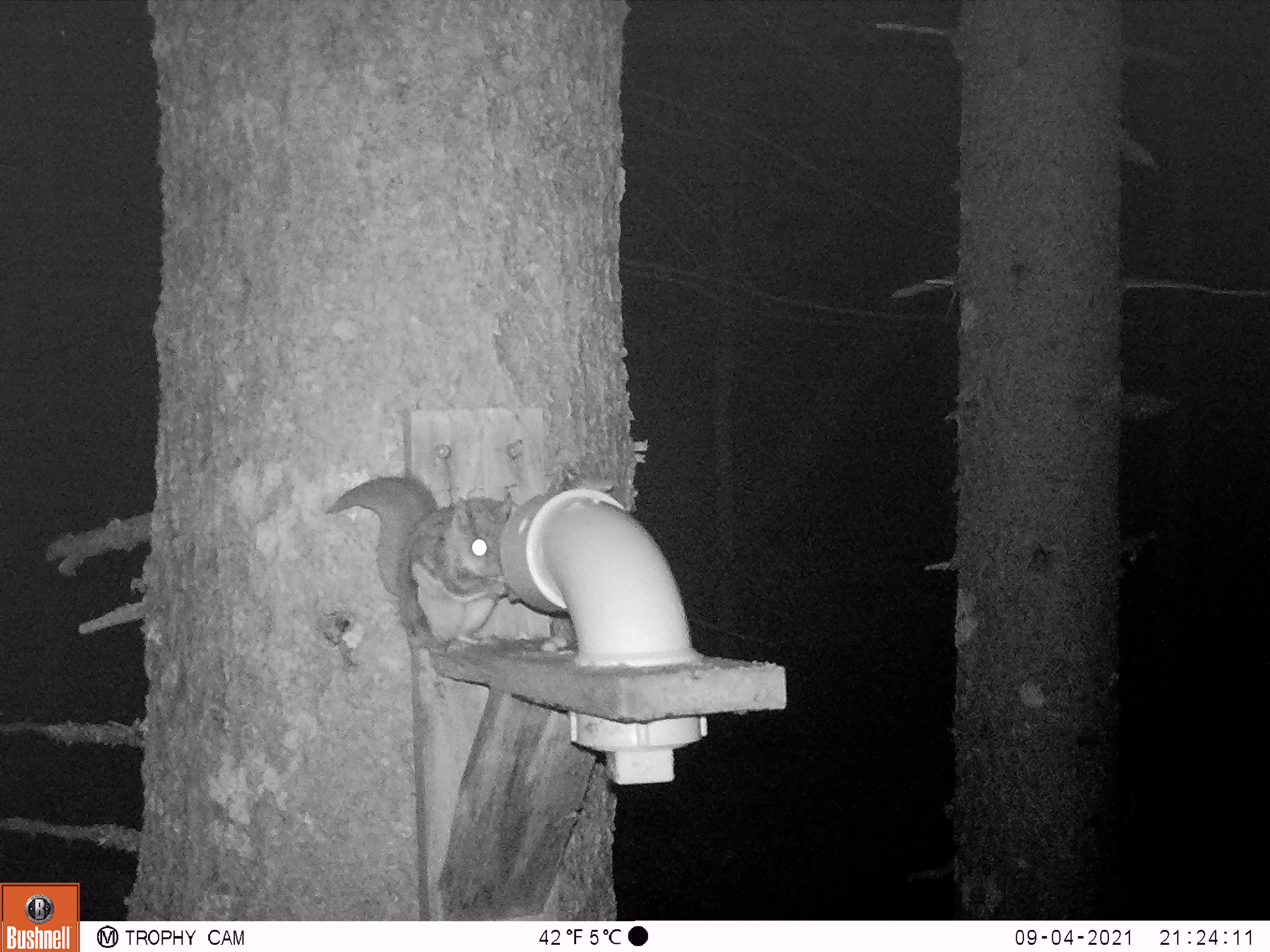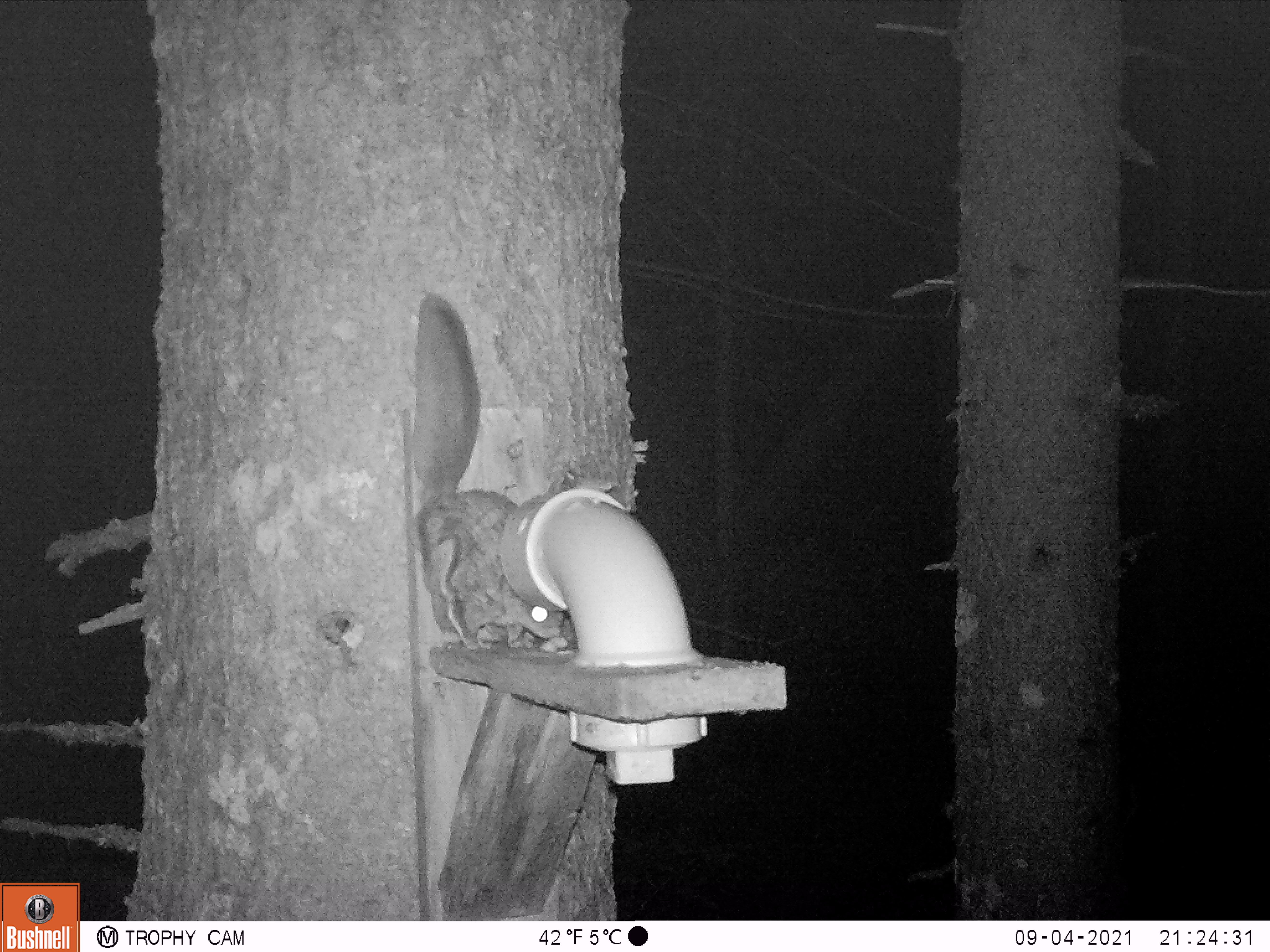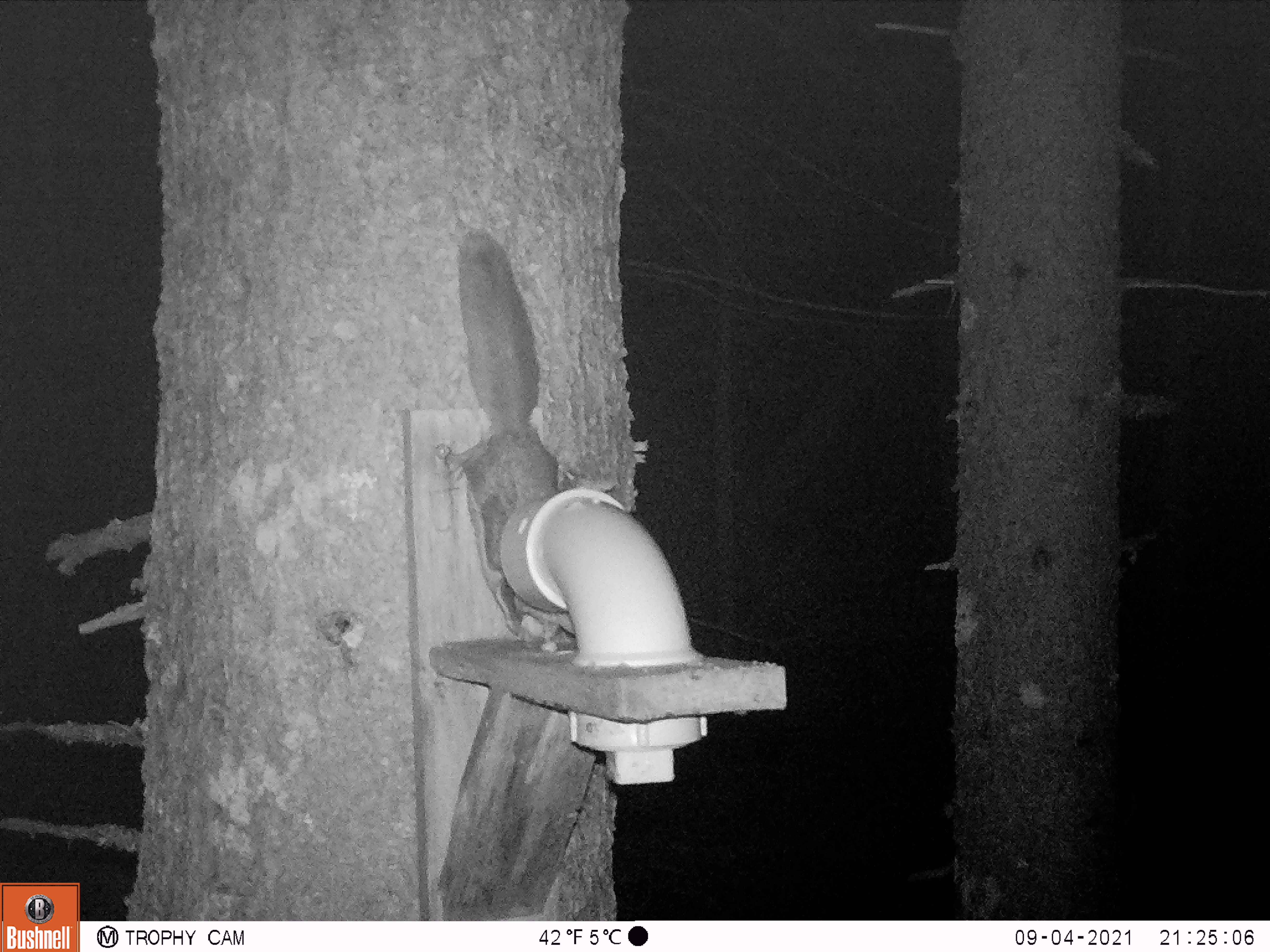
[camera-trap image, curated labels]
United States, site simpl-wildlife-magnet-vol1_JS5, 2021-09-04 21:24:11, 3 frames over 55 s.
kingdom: Animalia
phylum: Chordata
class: Mammalia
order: Rodentia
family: Sciuridae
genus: Glaucomys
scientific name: Glaucomys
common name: flying squirrel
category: flying squirrel sp.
Flying squirrel sp. (flying squirrel) (Glaucomys).